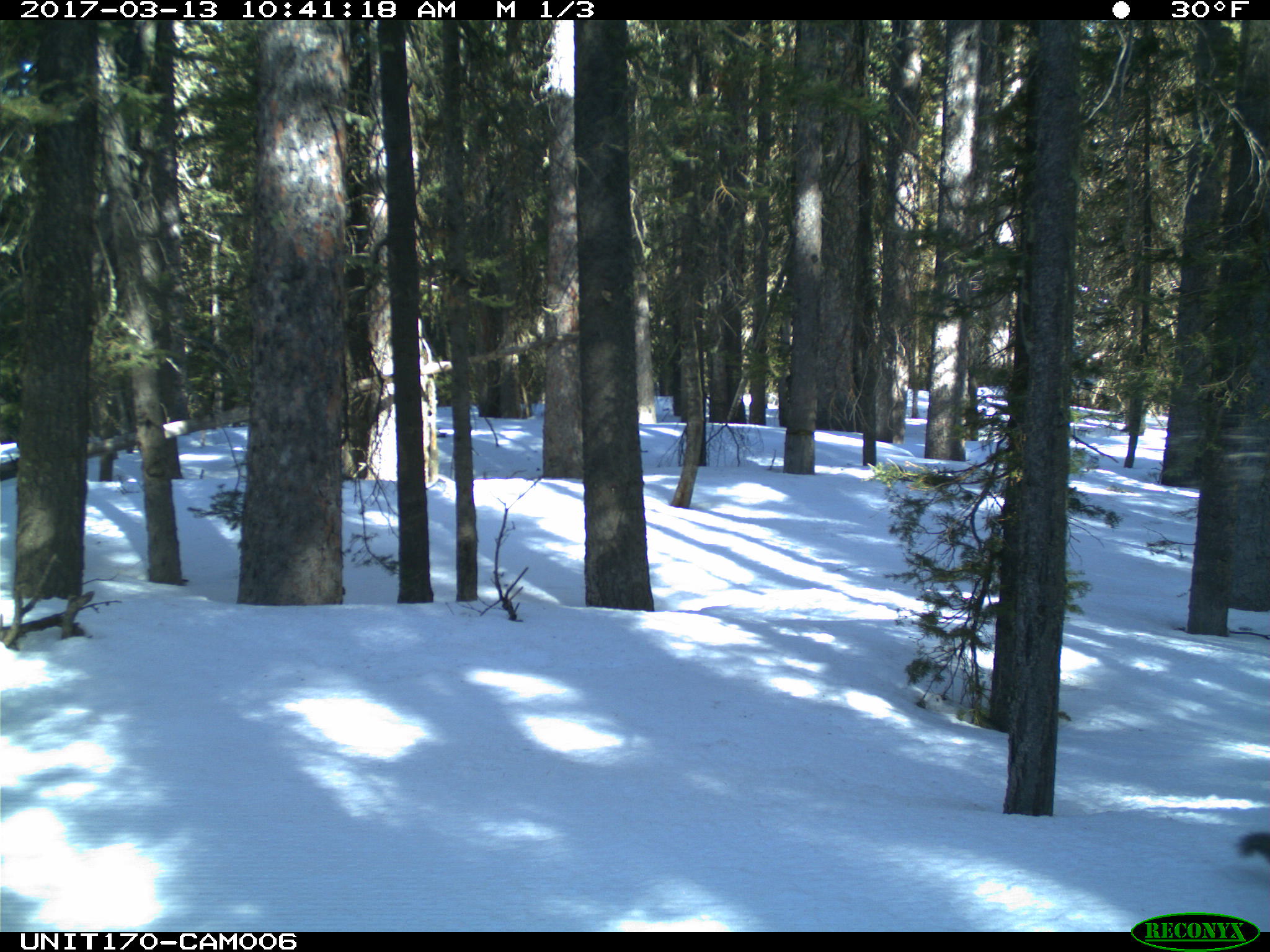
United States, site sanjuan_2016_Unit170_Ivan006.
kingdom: Animalia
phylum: Chordata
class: Mammalia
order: Rodentia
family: Sciuridae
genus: Tamiasciurus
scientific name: Tamiasciurus hudsonicus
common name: american red squirrel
Tamiasciurus hudsonicus (american red squirrel).